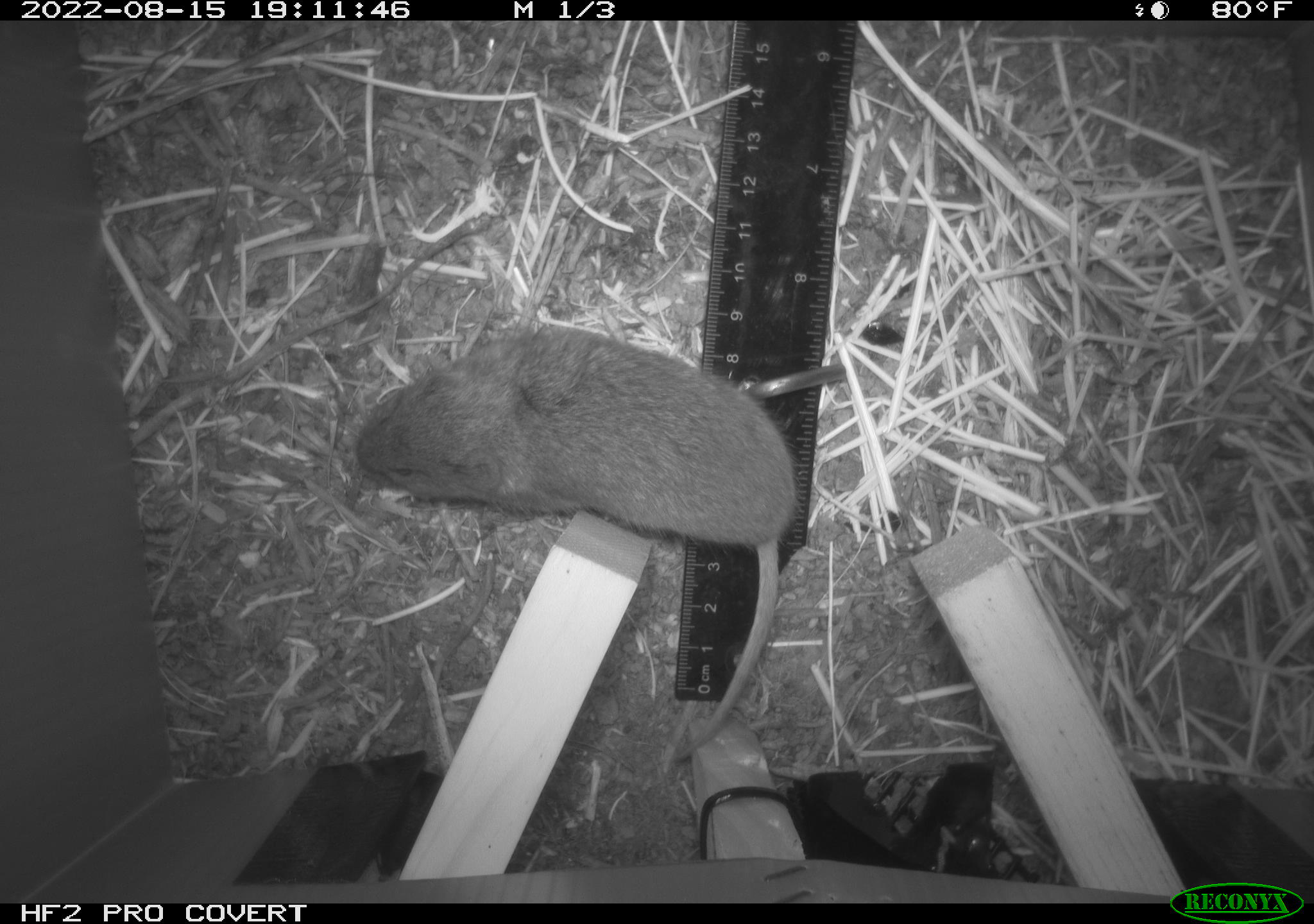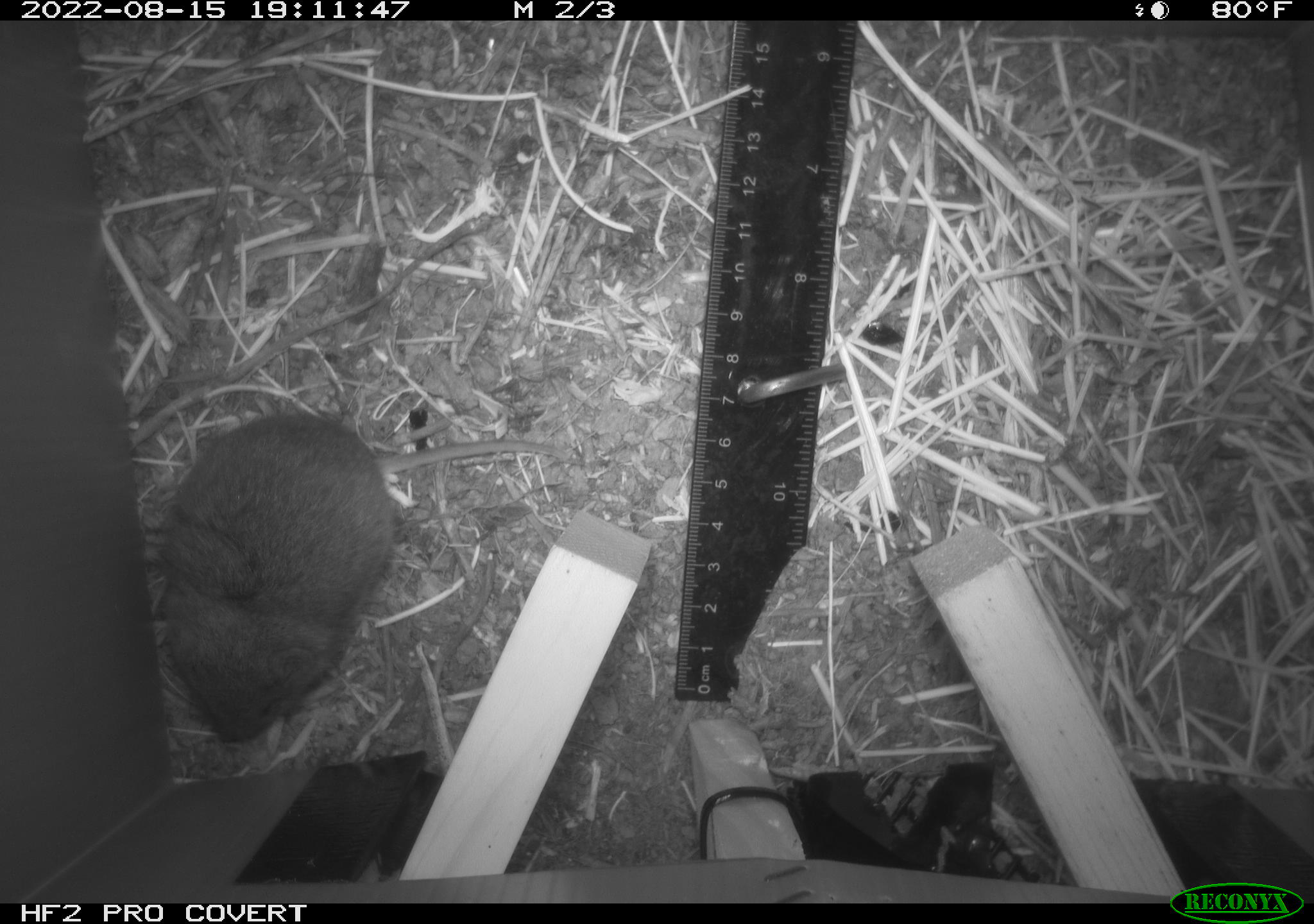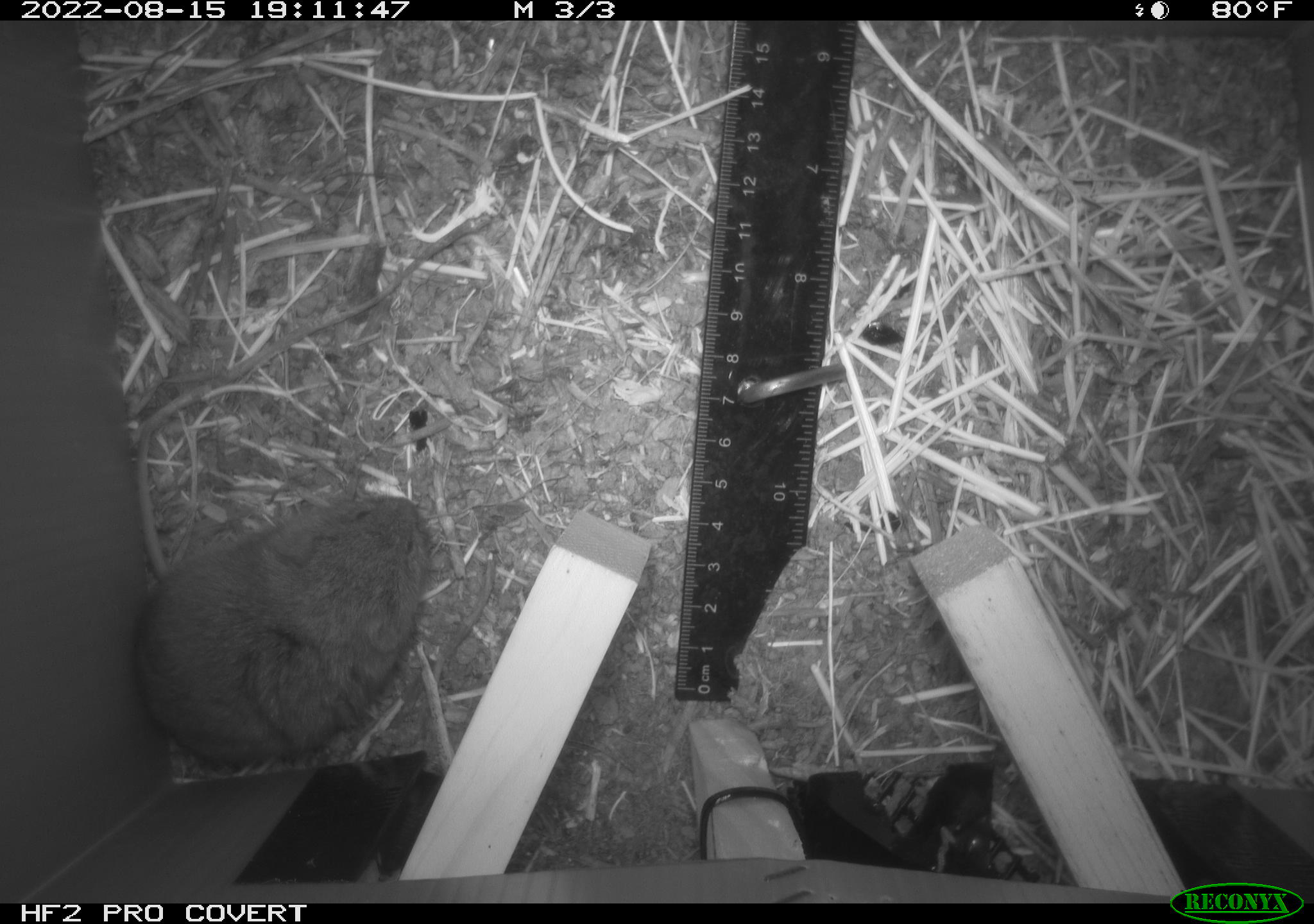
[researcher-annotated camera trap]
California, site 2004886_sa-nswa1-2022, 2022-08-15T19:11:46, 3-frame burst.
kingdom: Animalia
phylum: Chordata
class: Mammalia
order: Rodentia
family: Cricetidae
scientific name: Cricetidae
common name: hamsters, voles, lemmings, and allies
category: cricetidae family